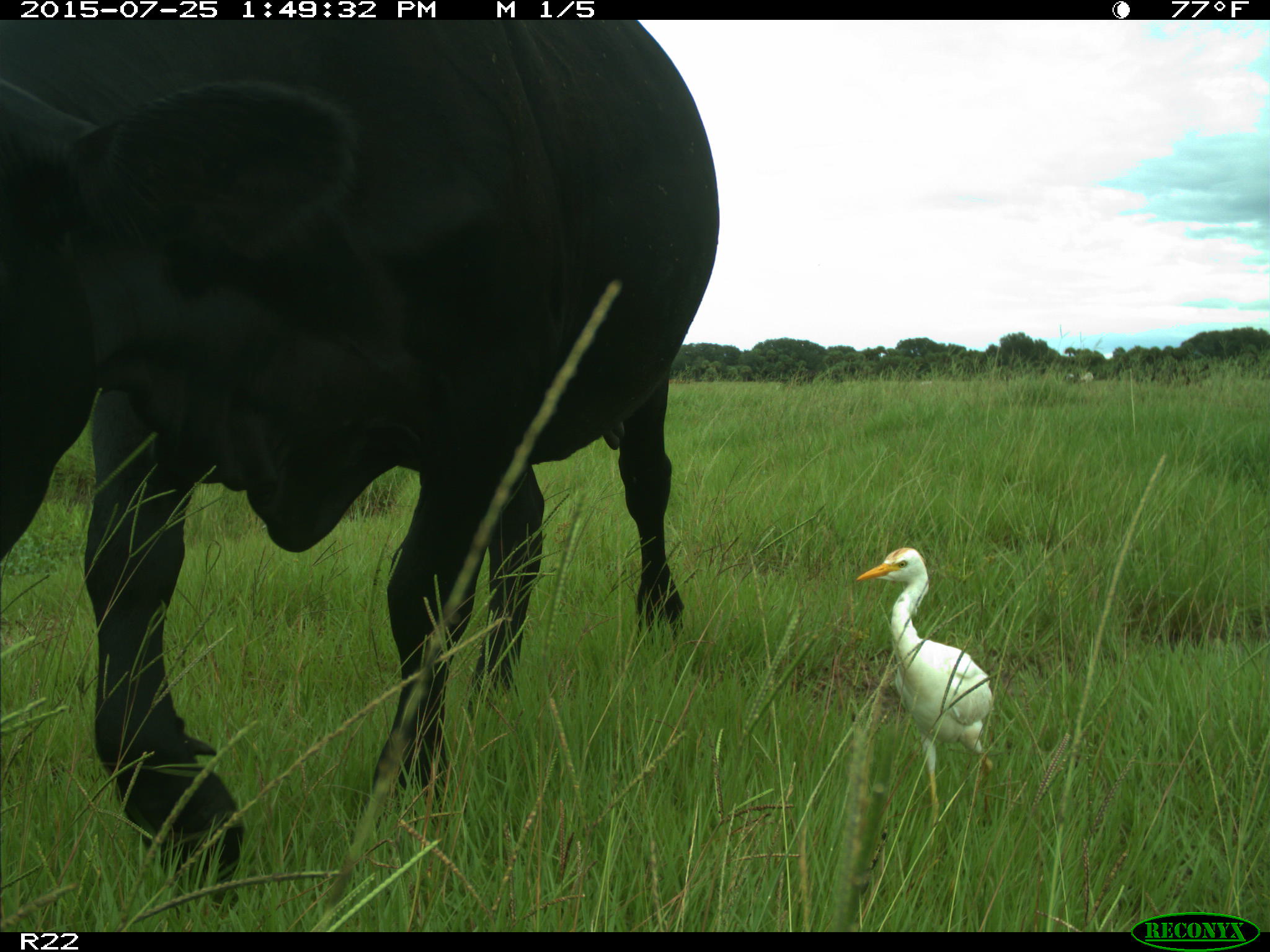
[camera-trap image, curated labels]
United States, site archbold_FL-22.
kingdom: Animalia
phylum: Chordata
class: Mammalia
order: Artiodactyla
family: Bovidae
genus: Bos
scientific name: Bos taurus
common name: domestic cow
Bos taurus (domestic cow).